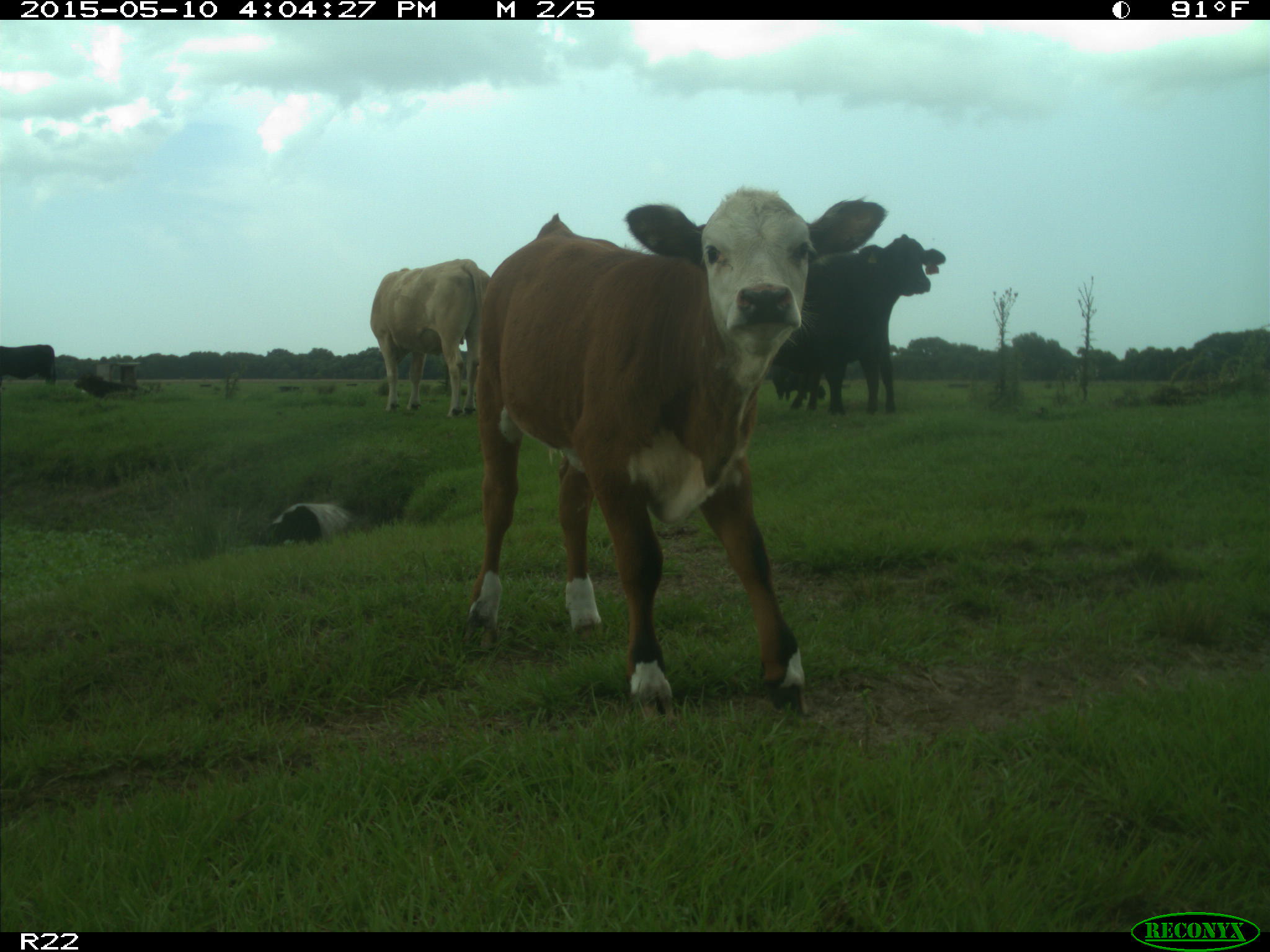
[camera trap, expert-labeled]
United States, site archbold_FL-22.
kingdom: Animalia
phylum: Chordata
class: Mammalia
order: Artiodactyla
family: Bovidae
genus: Bos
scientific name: Bos taurus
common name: domestic cow